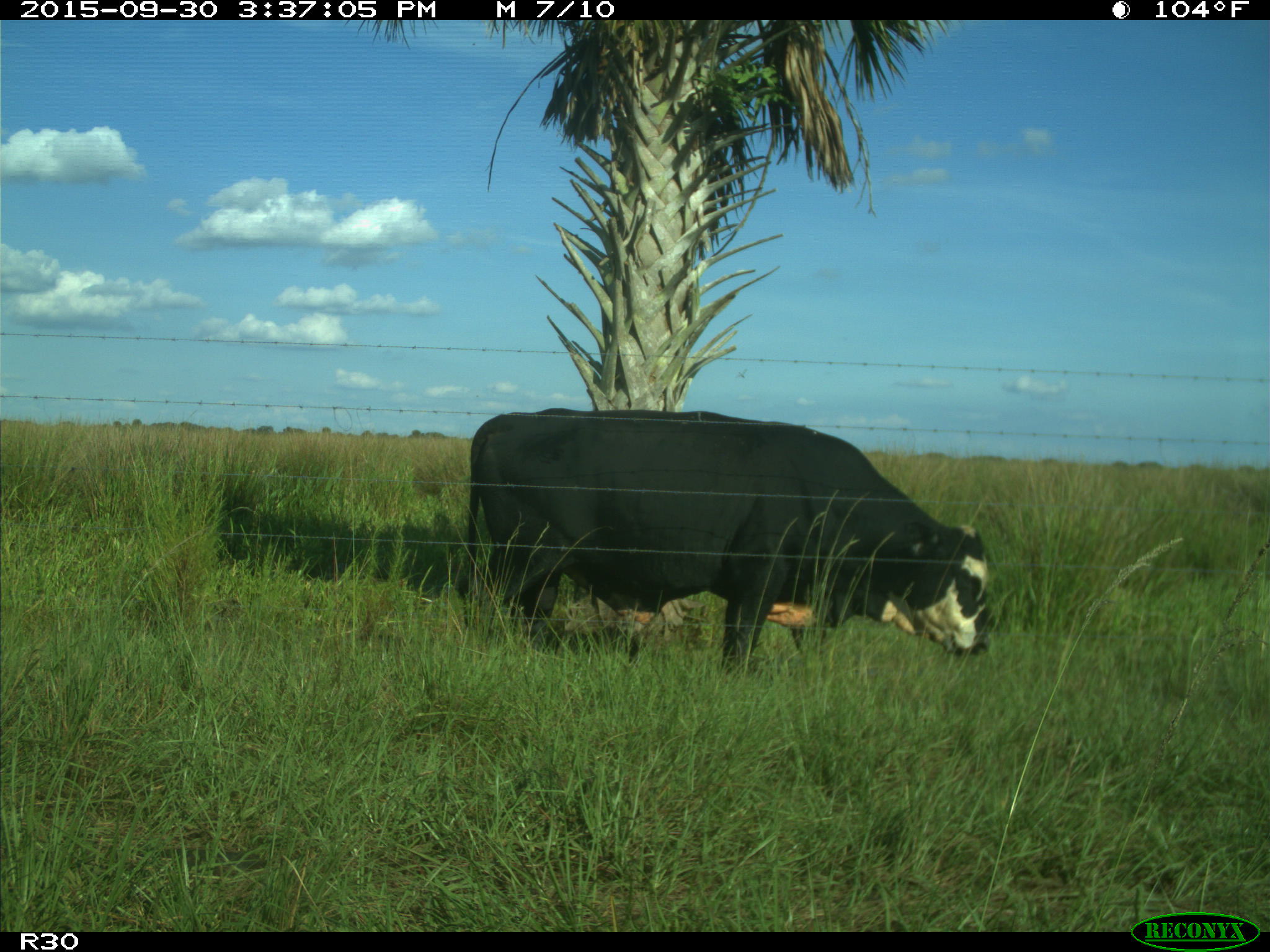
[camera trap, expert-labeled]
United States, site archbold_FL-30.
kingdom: Animalia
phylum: Chordata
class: Mammalia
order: Artiodactyla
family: Bovidae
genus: Bos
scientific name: Bos taurus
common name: domestic cow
Bos taurus (domestic cow).